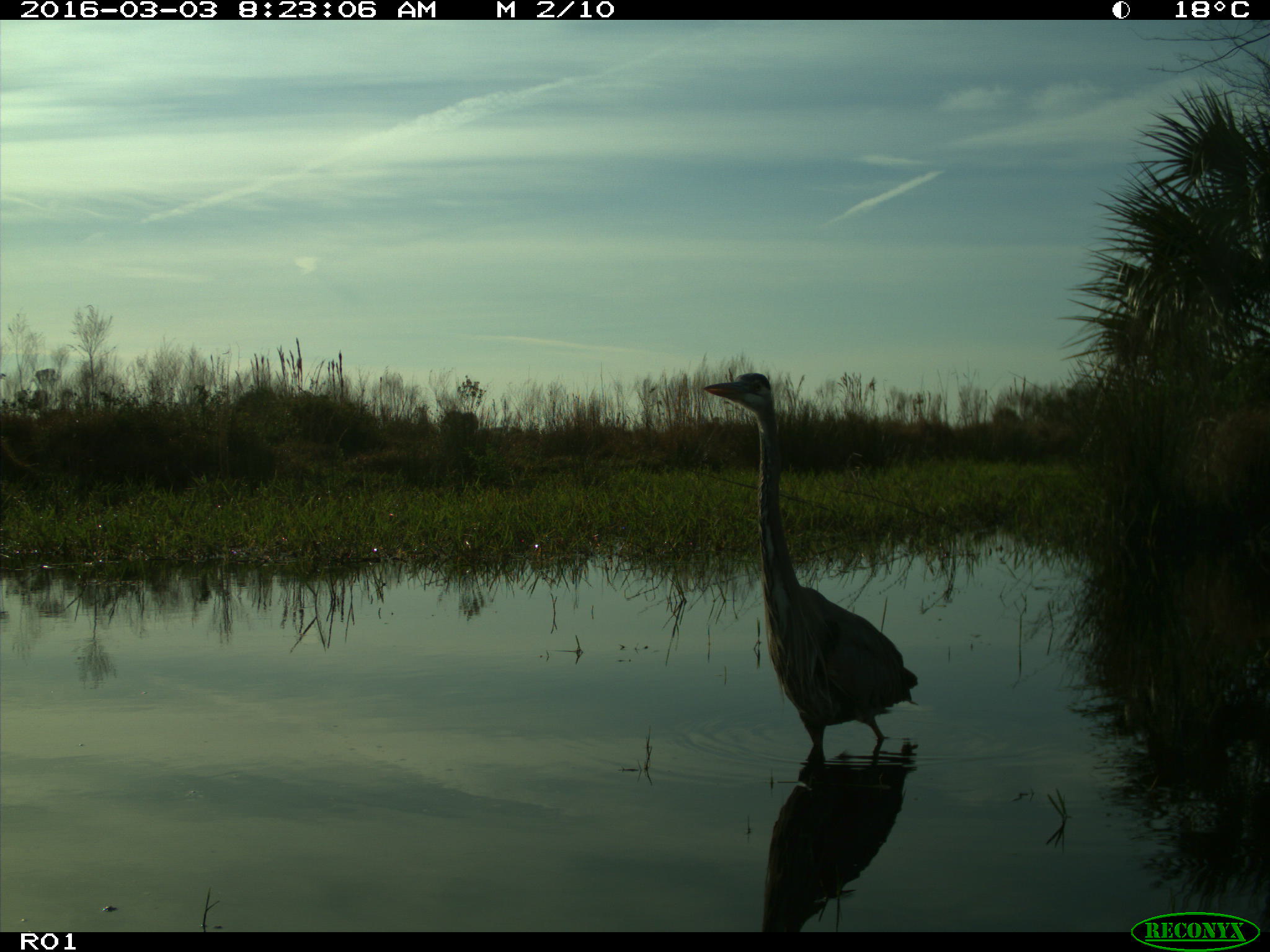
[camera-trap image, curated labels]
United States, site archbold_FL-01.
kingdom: Animalia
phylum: Chordata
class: Aves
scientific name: Aves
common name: birds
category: unidentified bird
Unidentified bird (birds) (Aves).